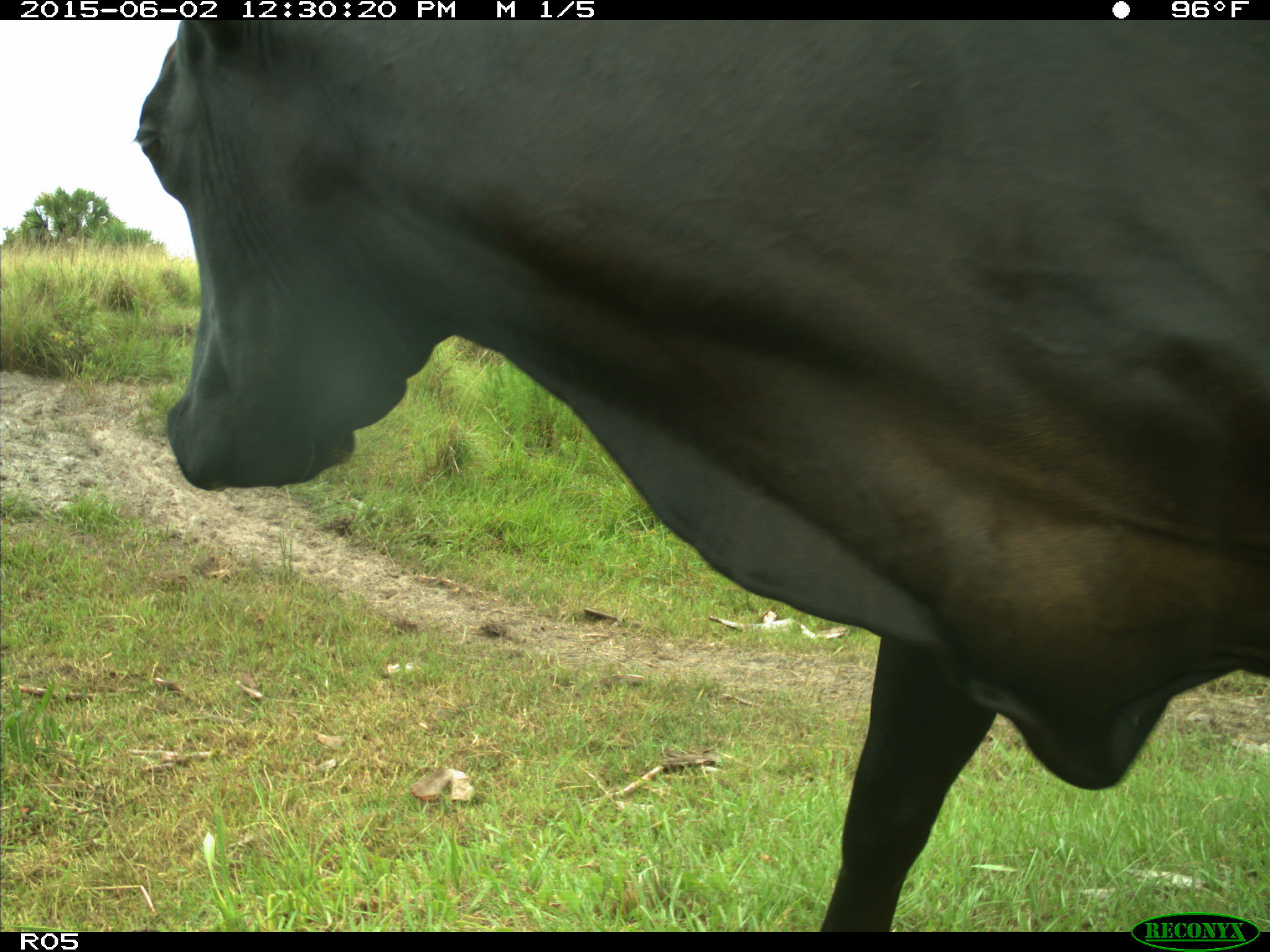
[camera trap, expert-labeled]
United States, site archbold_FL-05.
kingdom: Animalia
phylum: Chordata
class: Mammalia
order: Artiodactyla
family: Bovidae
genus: Bos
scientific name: Bos taurus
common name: domestic cow